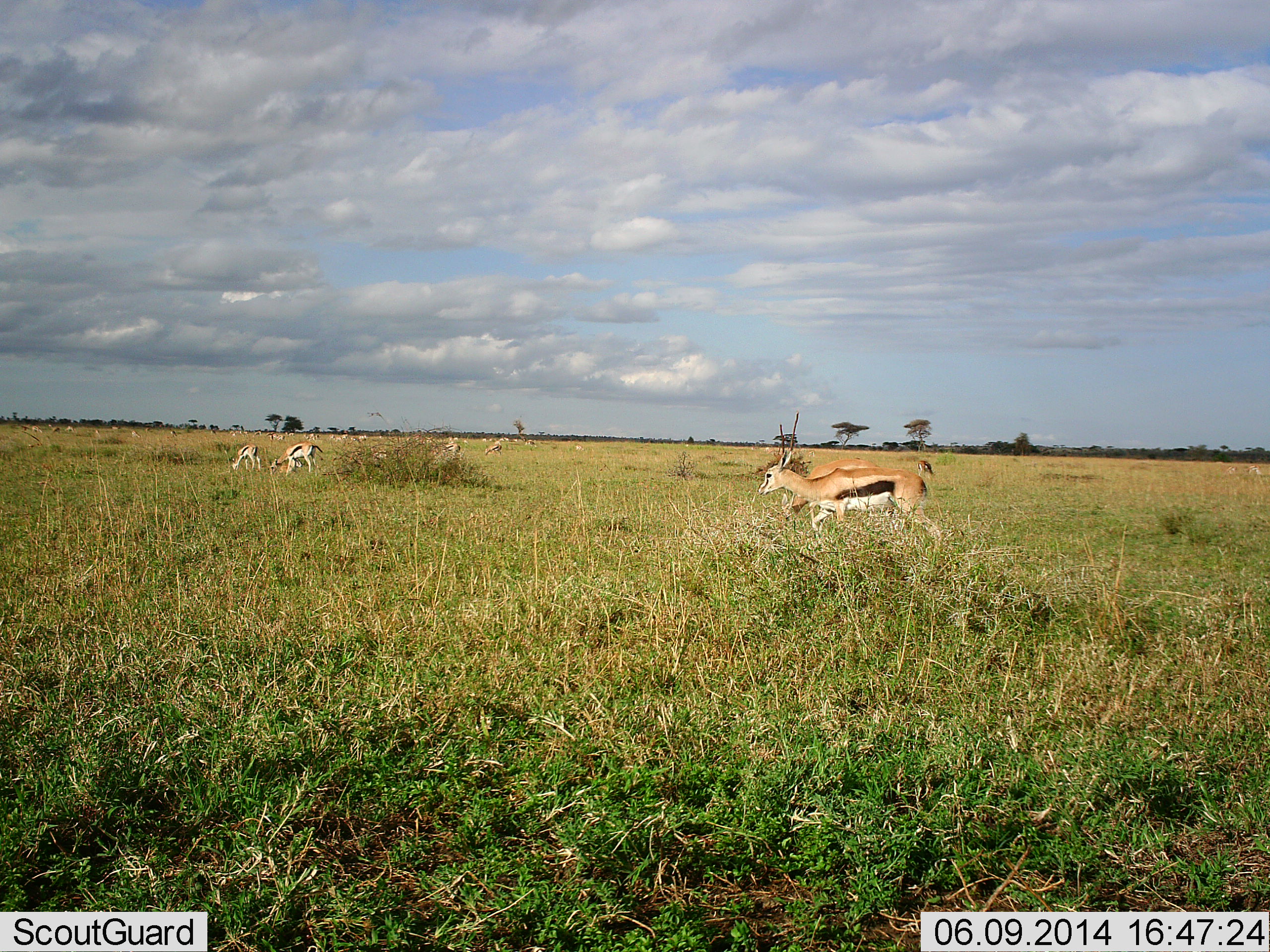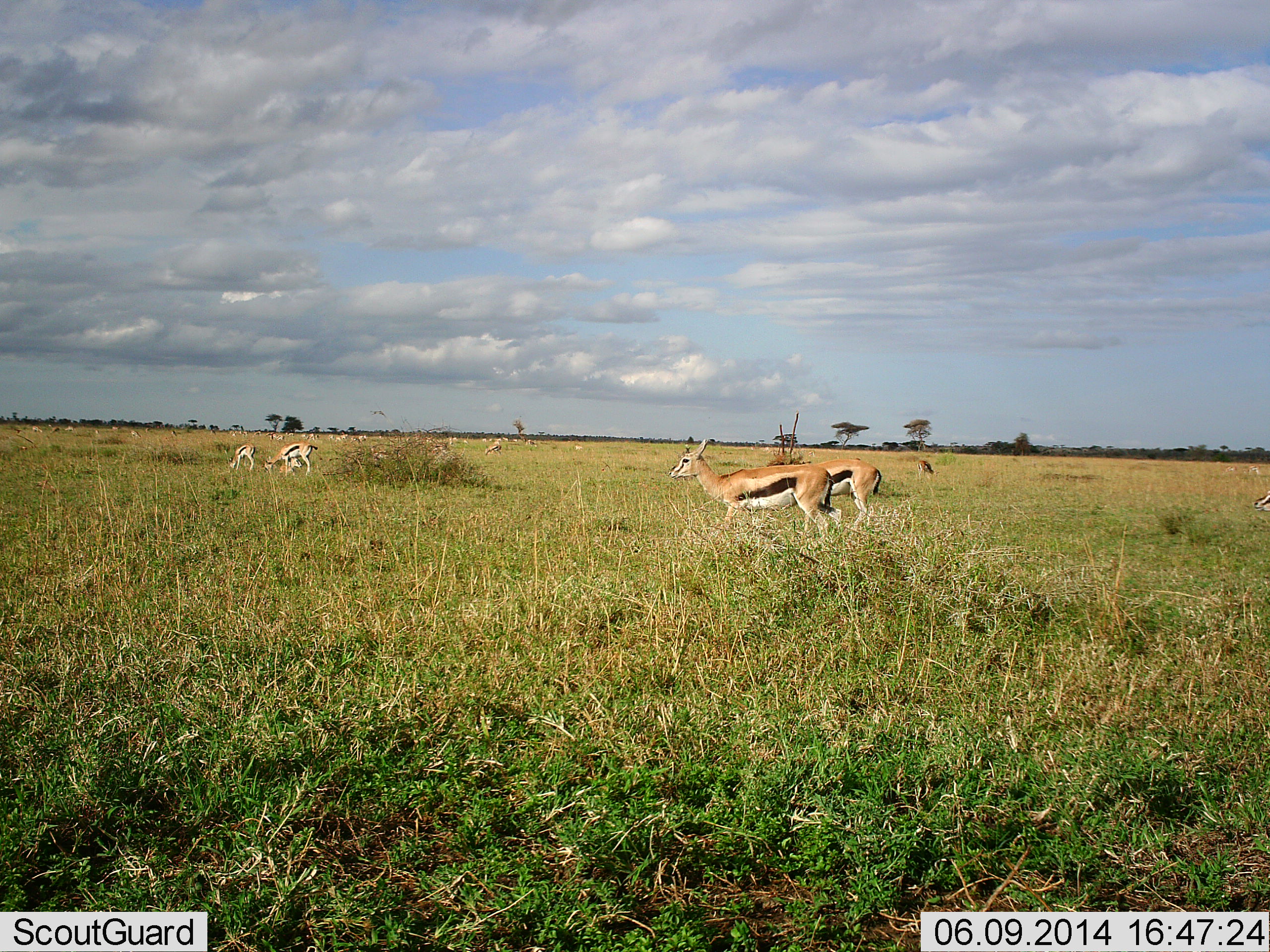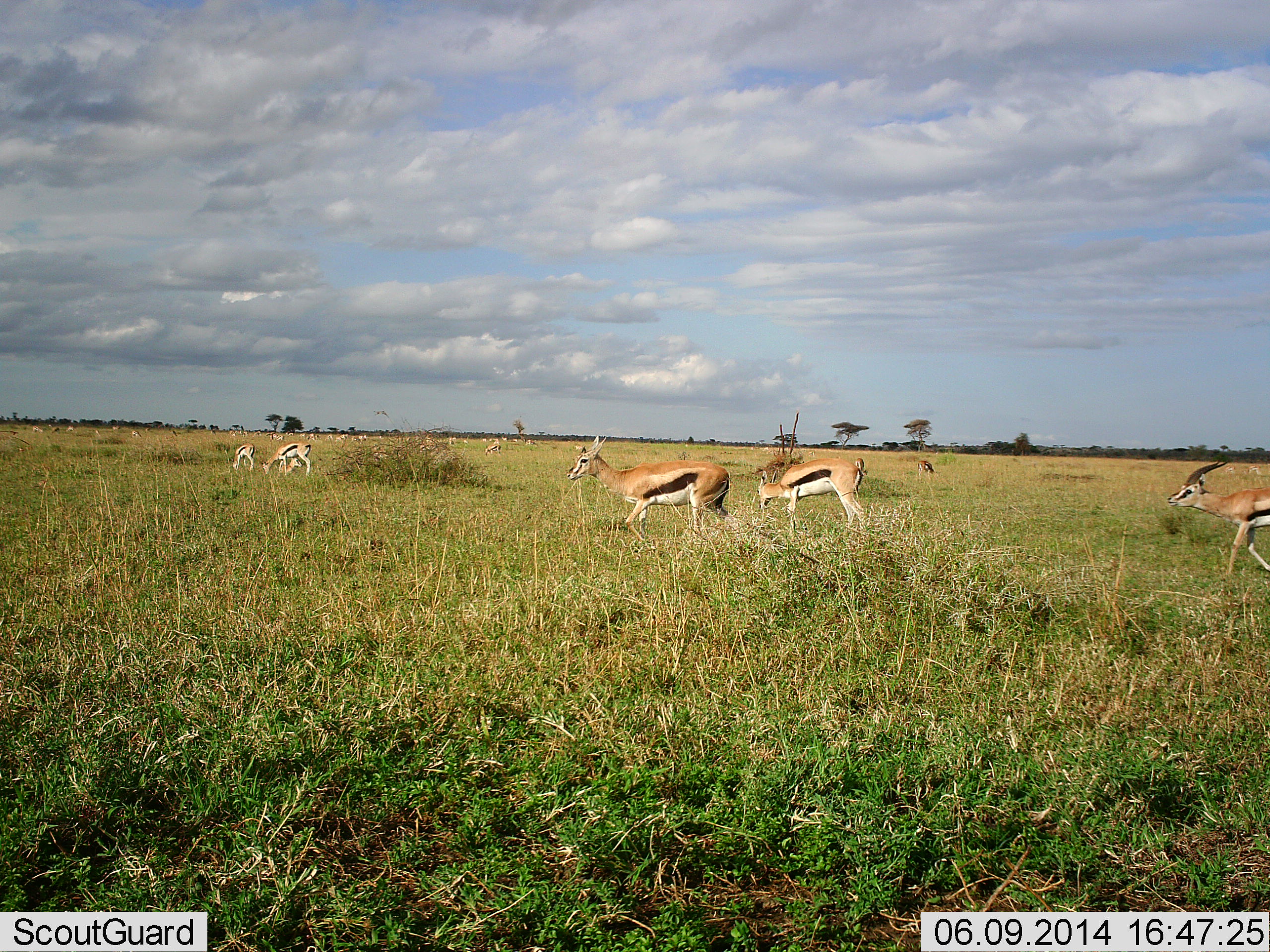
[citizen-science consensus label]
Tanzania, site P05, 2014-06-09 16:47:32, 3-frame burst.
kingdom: Animalia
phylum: Chordata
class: Mammalia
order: Artiodactyla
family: Bovidae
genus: Eudorcas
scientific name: Eudorcas thomsonii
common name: thomson's gazelle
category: gazellethomsons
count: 10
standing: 42%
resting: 11%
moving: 74%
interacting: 5%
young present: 6%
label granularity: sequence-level